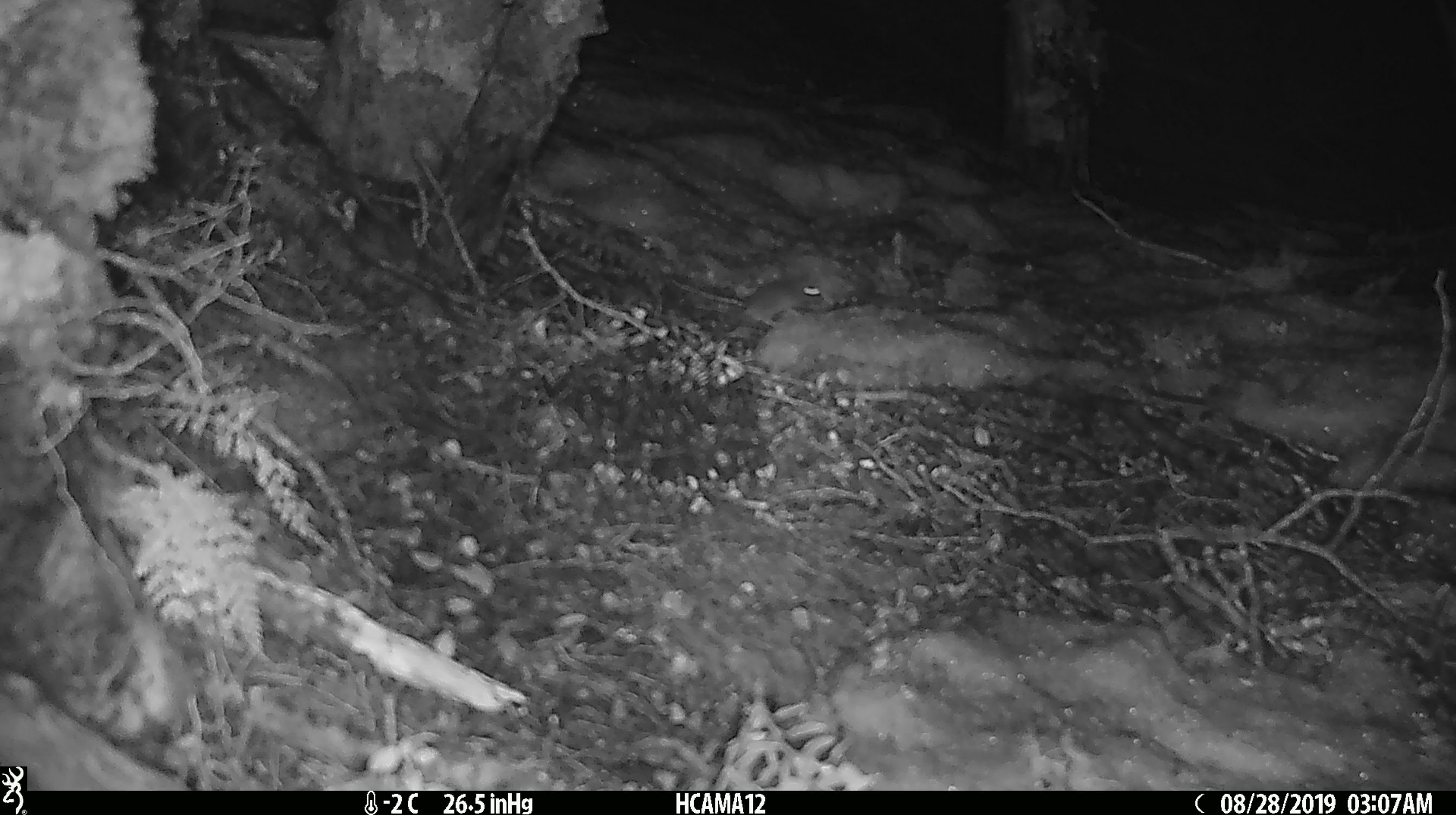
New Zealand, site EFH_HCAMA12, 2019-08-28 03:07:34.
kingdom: Animalia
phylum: Chordata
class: Mammalia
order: Rodentia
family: Muridae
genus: Mus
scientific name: Mus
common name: mouse